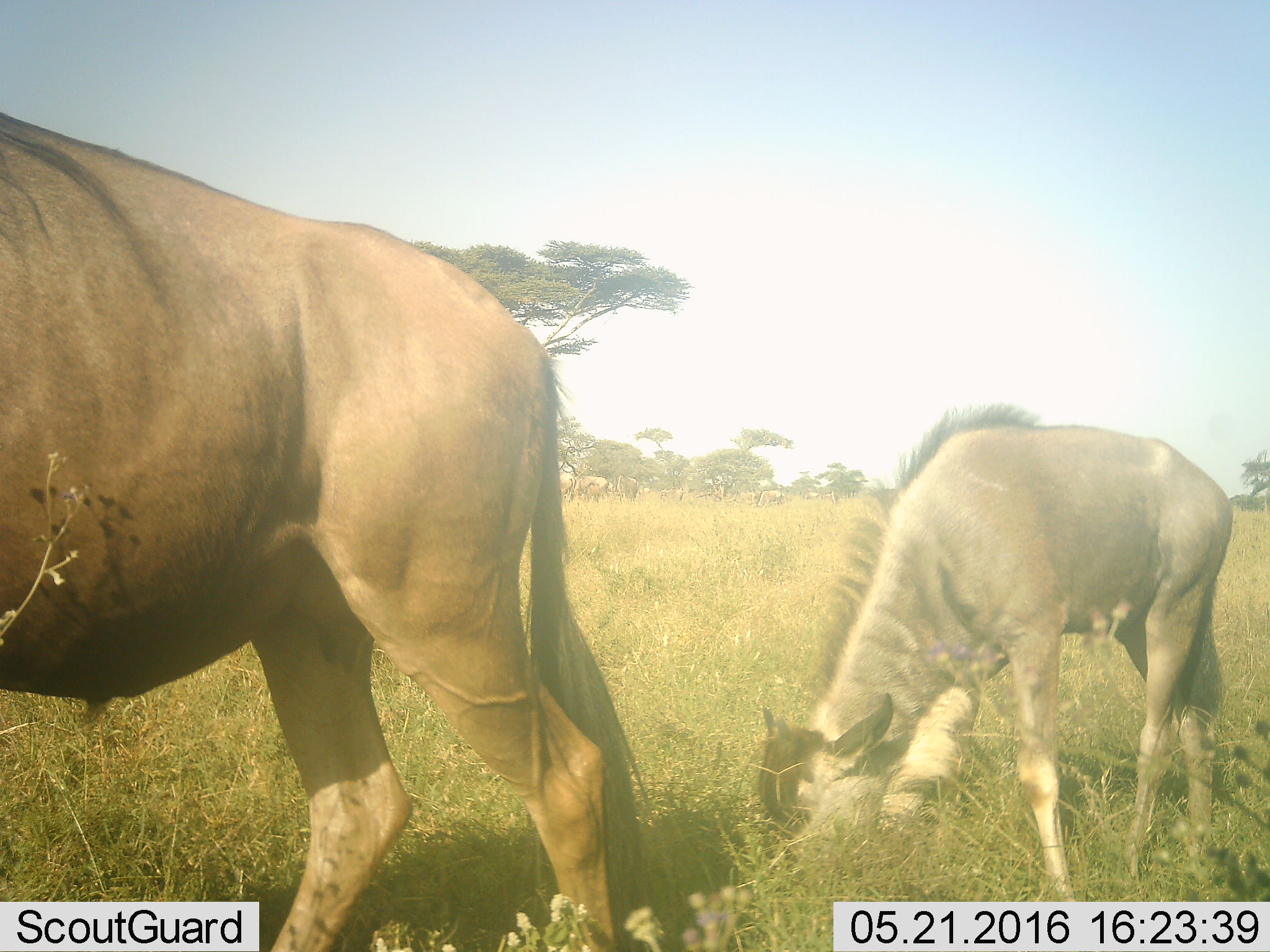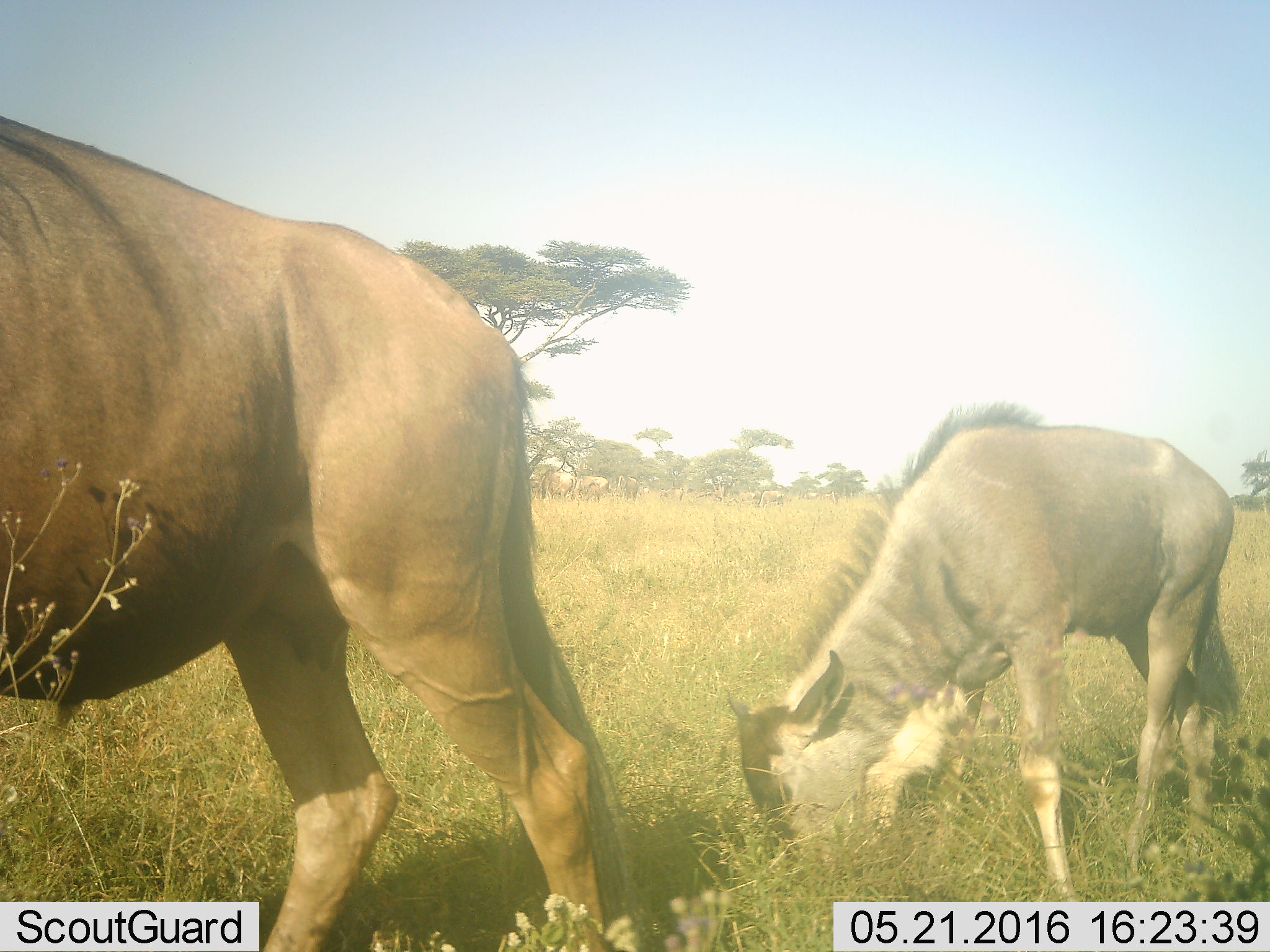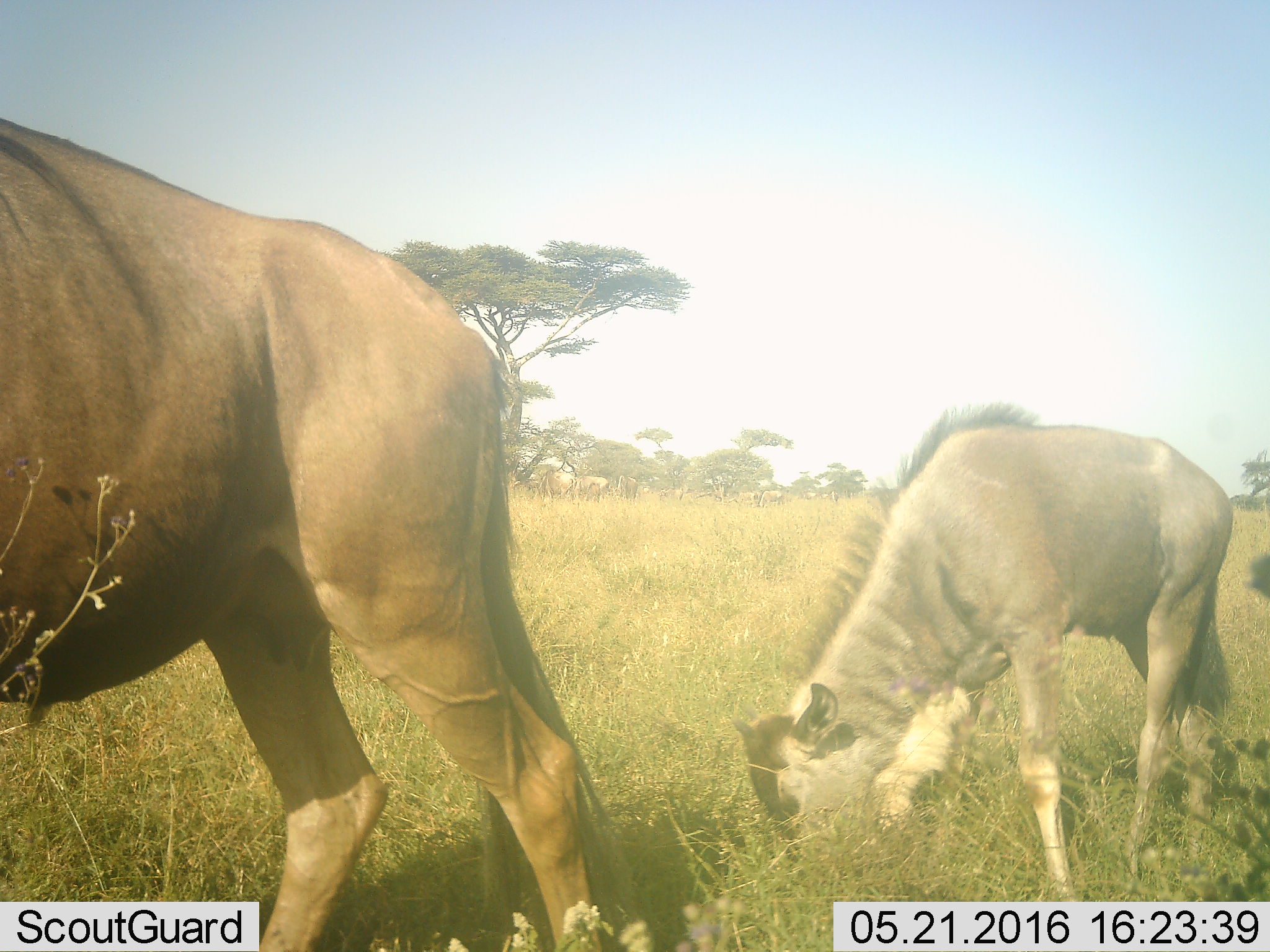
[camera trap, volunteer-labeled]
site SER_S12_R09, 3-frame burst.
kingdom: Animalia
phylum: Chordata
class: Mammalia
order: Artiodactyla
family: Bovidae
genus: Connochaetes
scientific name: Connochaetes taurinus taurinus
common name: blue wildebeest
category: wildebeestblue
Wildebeestblue (blue wildebeest) (Connochaetes taurinus taurinus), count 8. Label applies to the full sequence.